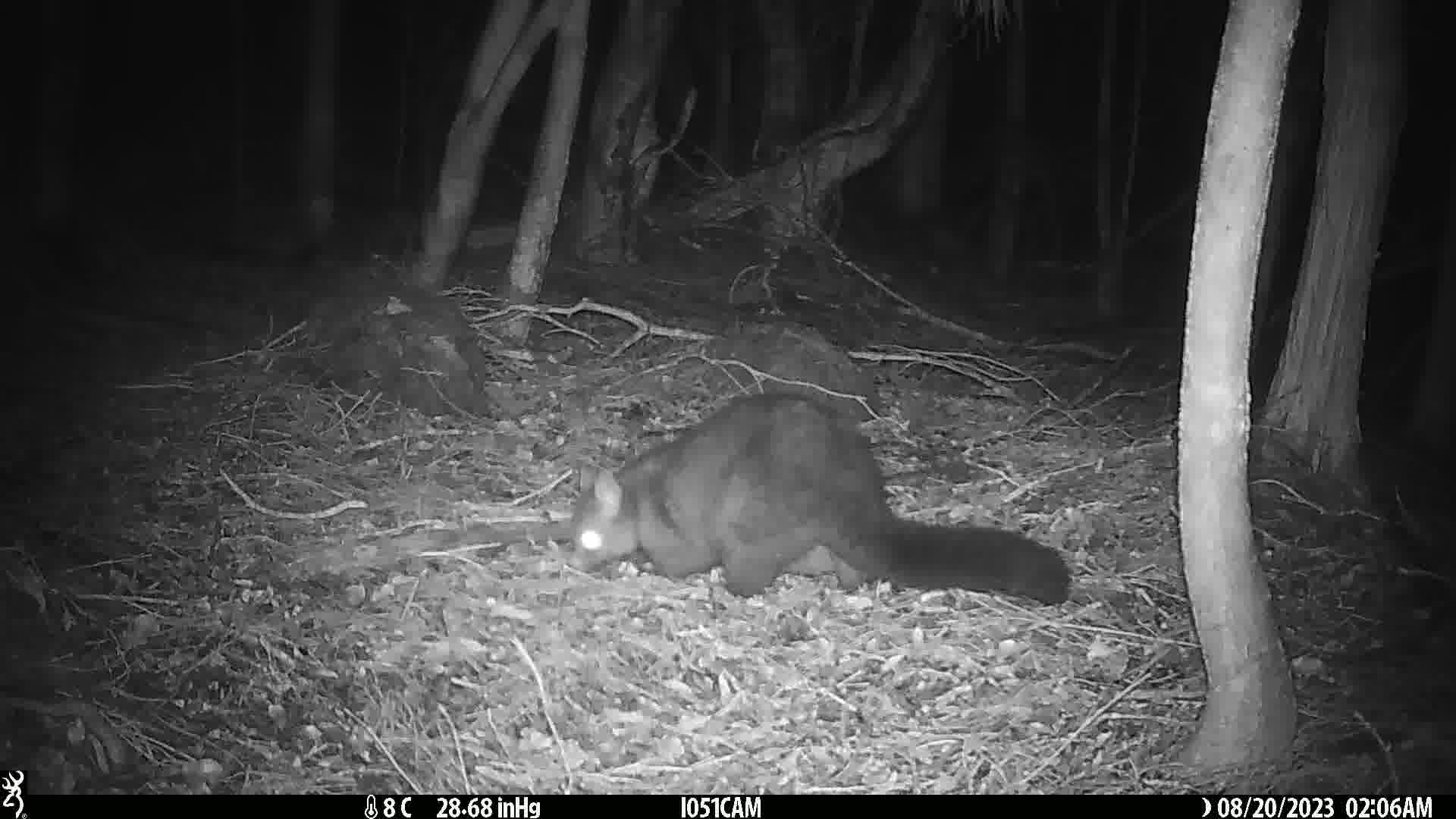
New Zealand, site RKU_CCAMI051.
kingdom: Animalia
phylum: Chordata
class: Mammalia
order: Diprotodontia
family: Phalangeridae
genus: Trichosurus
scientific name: Trichosurus vulpecula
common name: common brushtail possum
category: possum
Possum (common brushtail possum) (Trichosurus vulpecula).